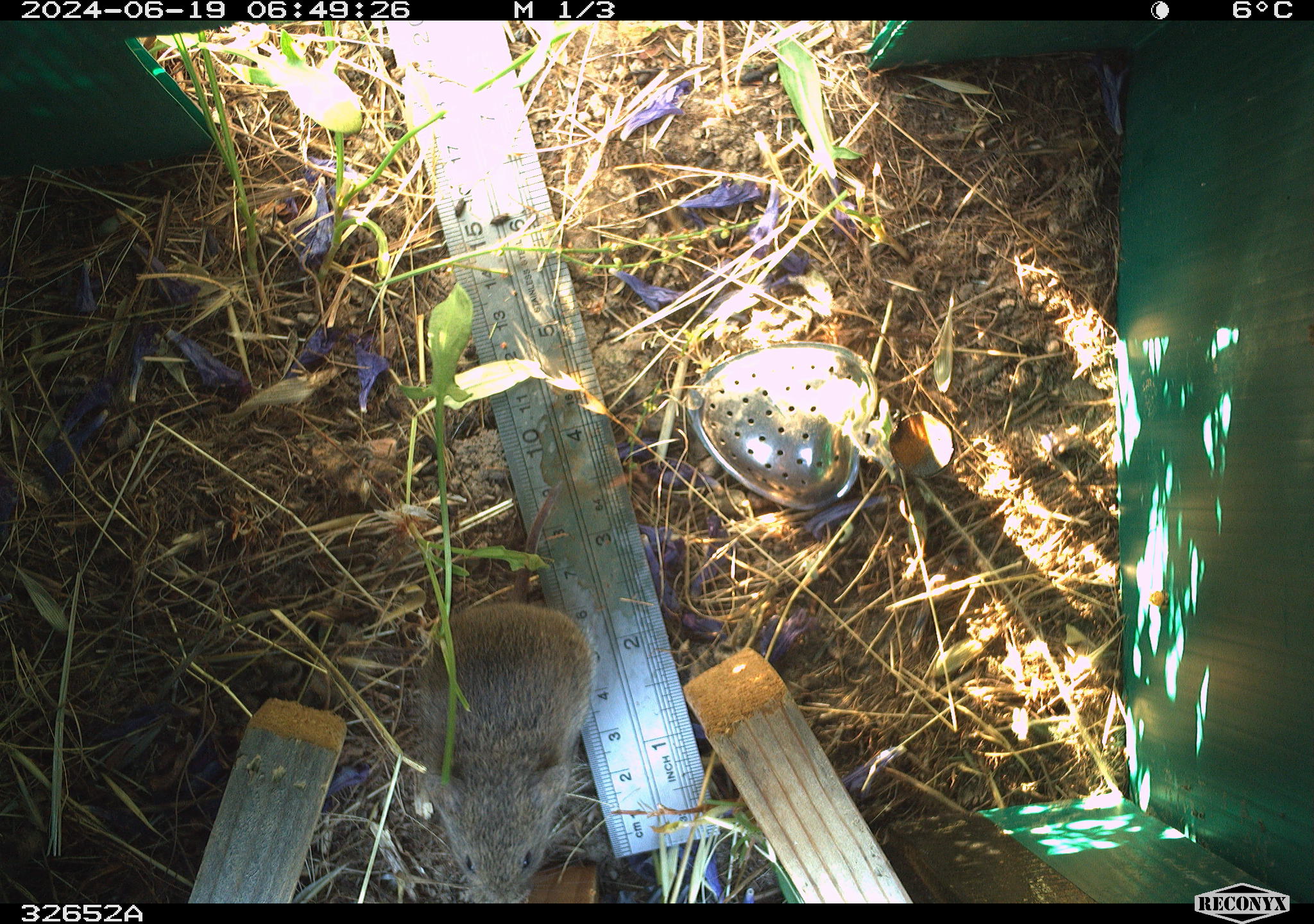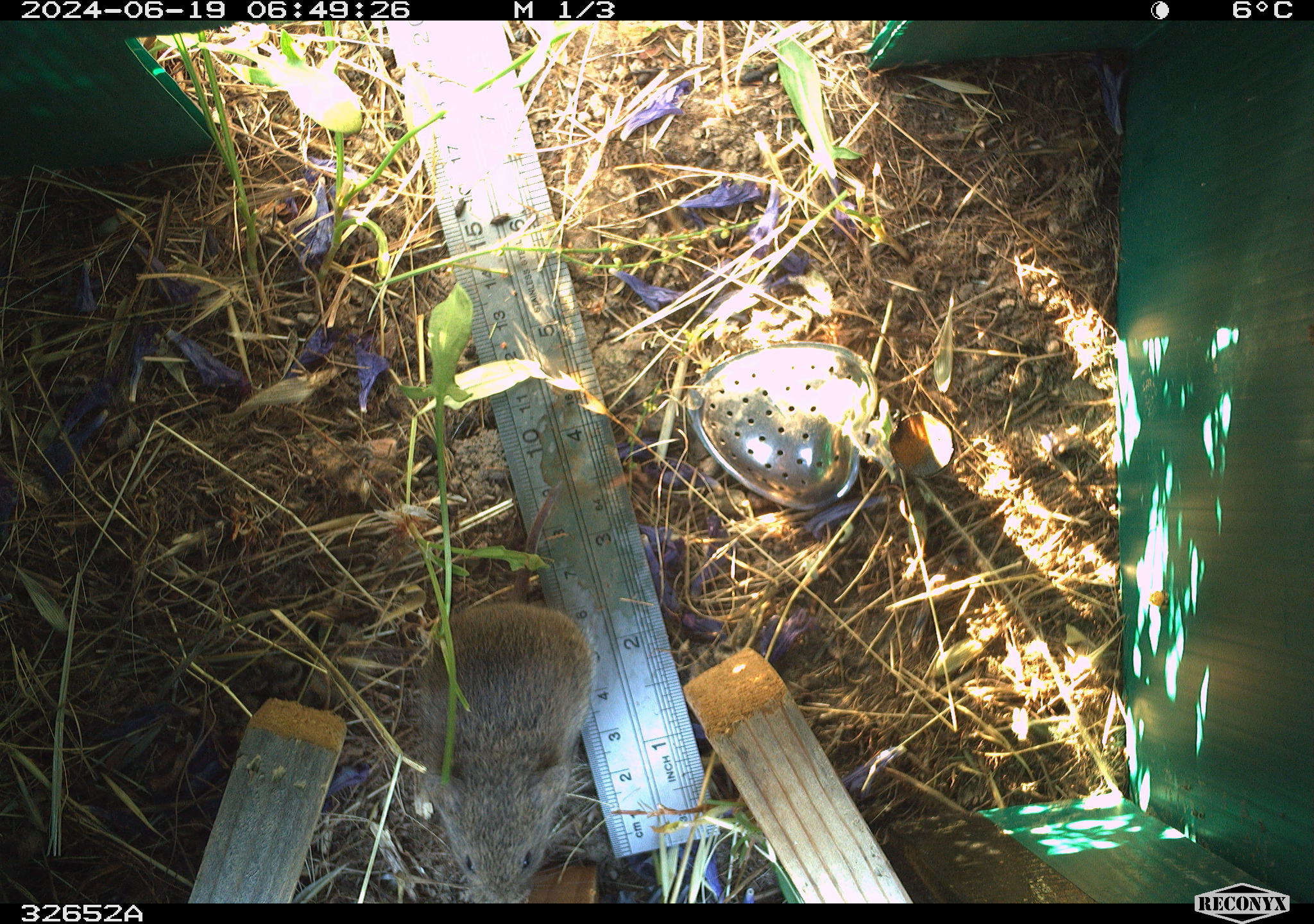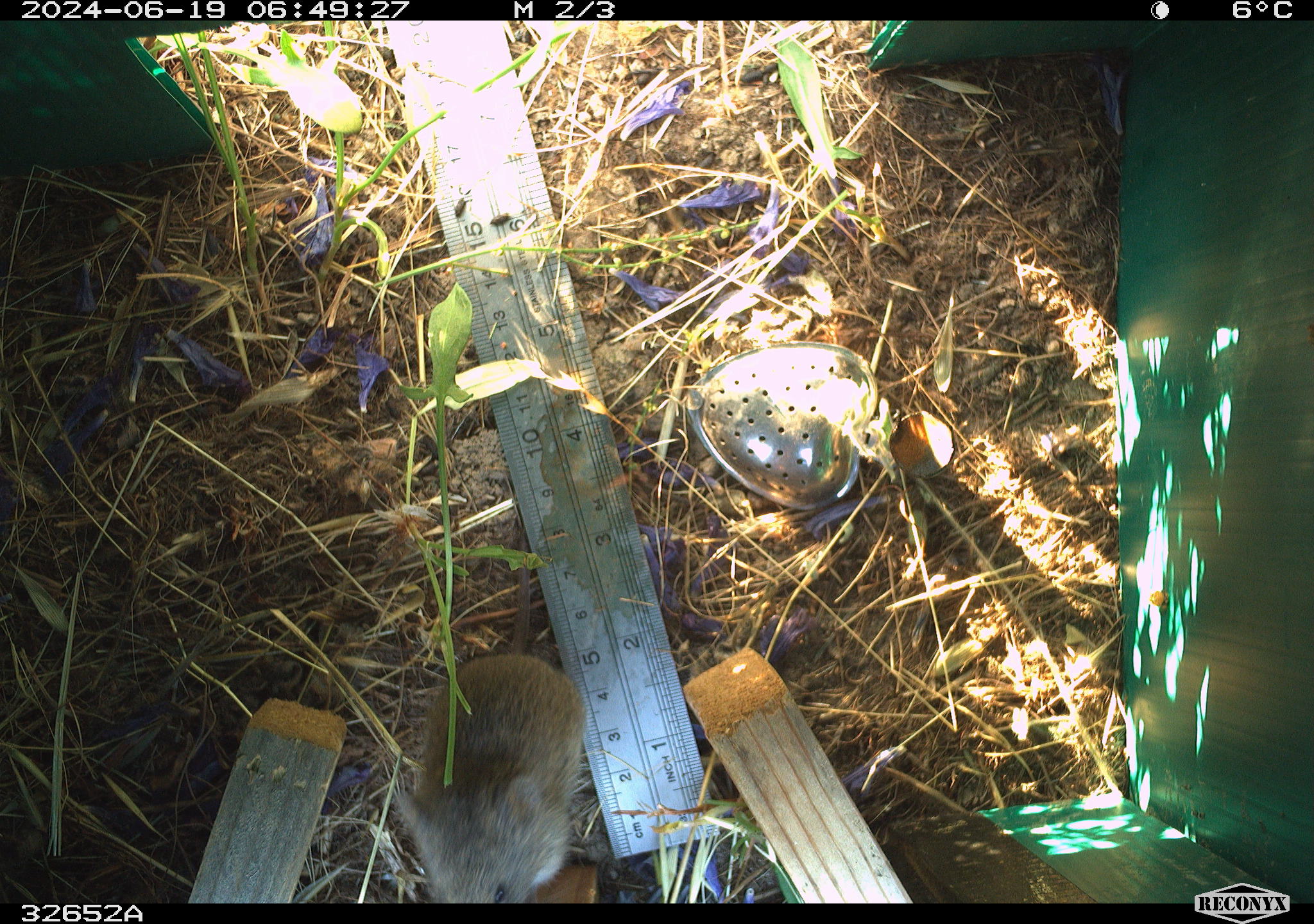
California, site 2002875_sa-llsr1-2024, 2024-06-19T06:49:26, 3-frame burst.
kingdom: Animalia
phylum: Chordata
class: Mammalia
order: Rodentia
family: Cricetidae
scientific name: Arvicolinae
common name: voles, lemmings, and muskrats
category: arvicolinae subfamily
Arvicolinae subfamily (voles, lemmings, and muskrats) (Arvicolinae).